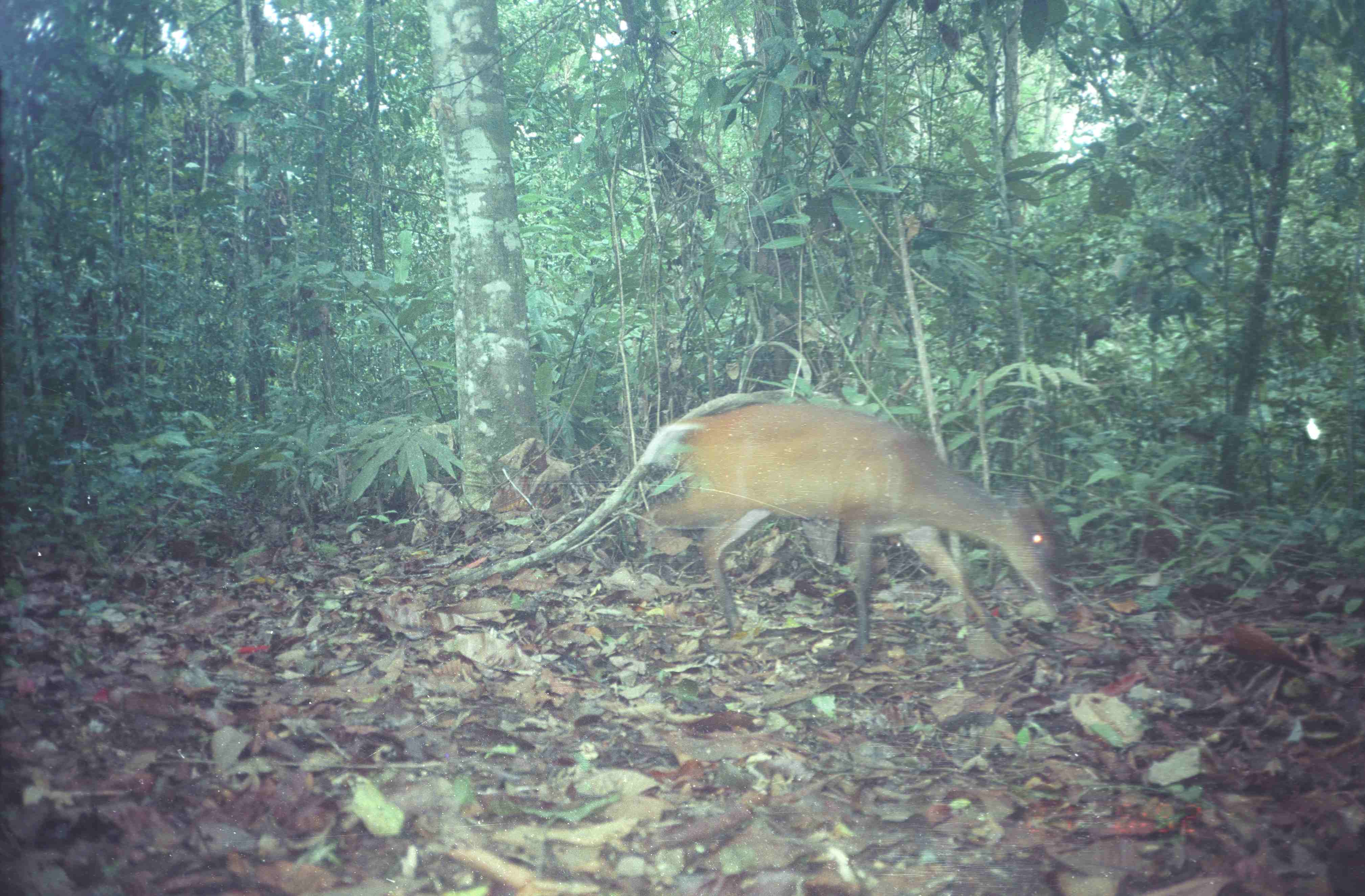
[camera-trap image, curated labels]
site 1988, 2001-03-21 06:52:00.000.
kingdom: Animalia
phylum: Chordata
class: Mammalia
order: Artiodactyla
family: Cervidae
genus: Muntiacus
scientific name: Muntiacus muntjak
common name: southern red muntjac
Muntiacus muntjak (southern red muntjac), count 1.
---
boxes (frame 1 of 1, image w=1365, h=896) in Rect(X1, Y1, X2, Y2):
muntiacus muntjak: Rect(638, 402, 1056, 659)